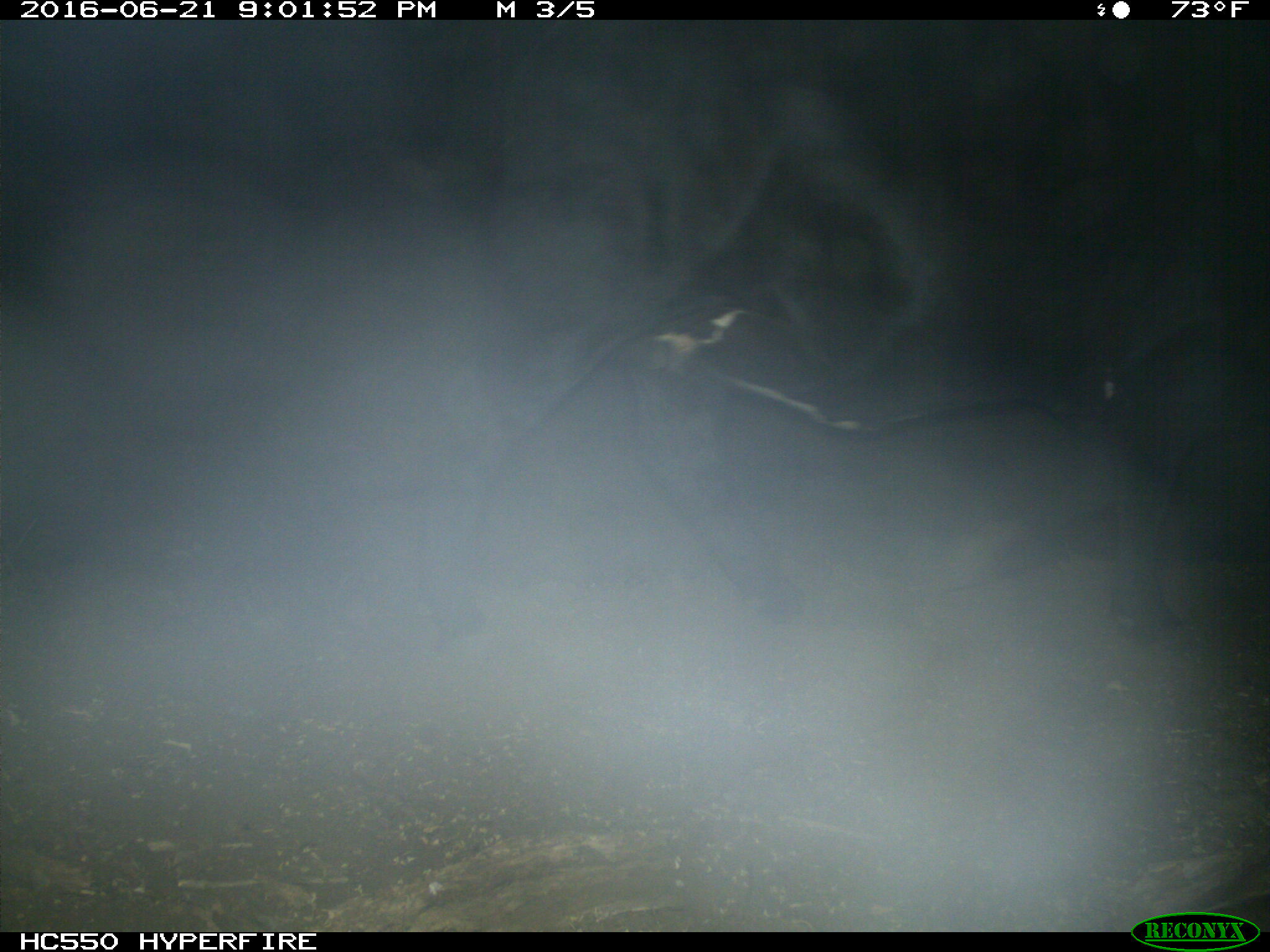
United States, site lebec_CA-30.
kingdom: Animalia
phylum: Chordata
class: Mammalia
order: Artiodactyla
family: Bovidae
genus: Bos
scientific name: Bos taurus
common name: domestic cow